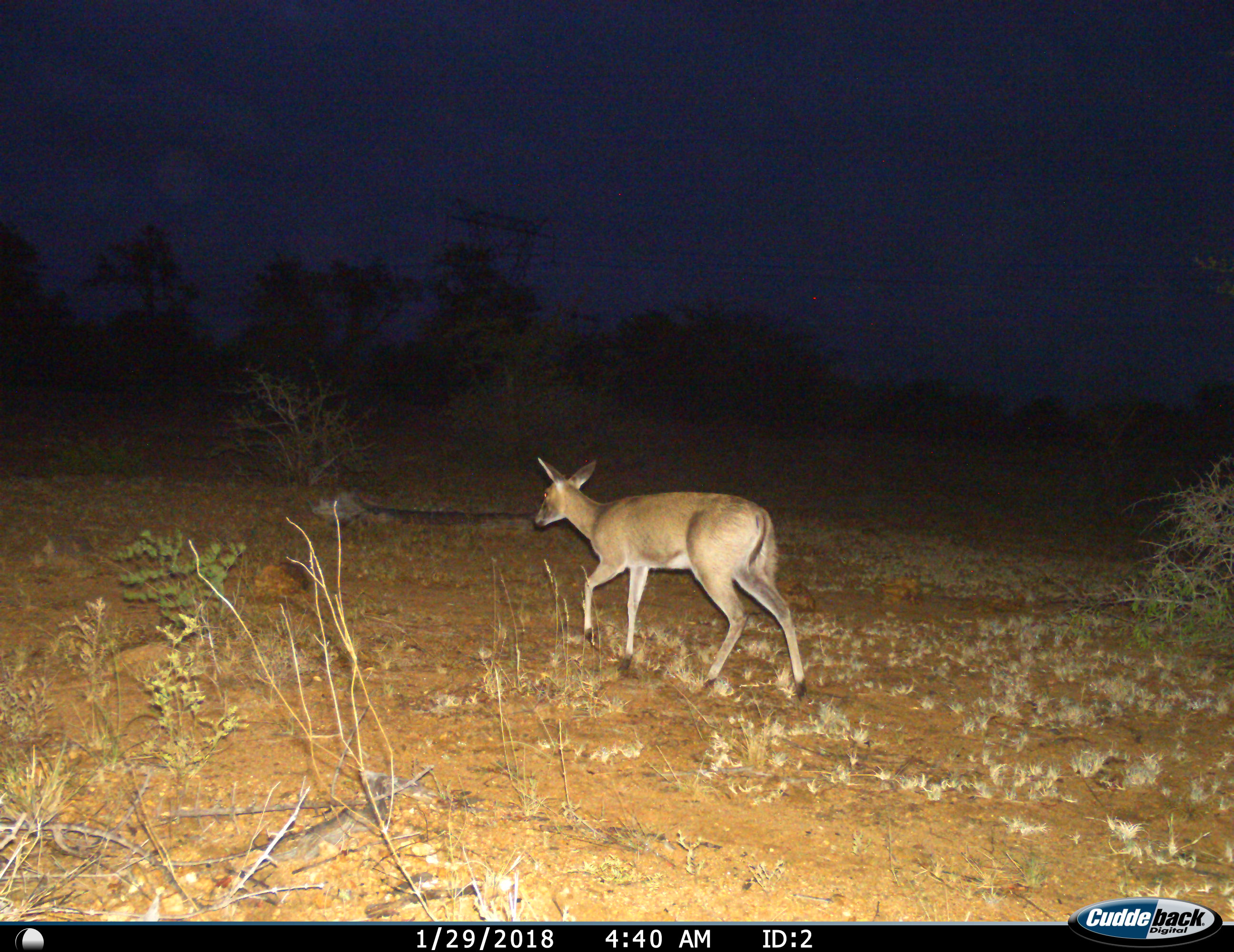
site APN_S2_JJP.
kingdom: Animalia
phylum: Chordata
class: Mammalia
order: Artiodactyla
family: Bovidae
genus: Sylvicapra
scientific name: Sylvicapra grimmia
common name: common duiker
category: duikercommongrey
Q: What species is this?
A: Duikercommongrey (common duiker) (Sylvicapra grimmia).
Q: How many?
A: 1.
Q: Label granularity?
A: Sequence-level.